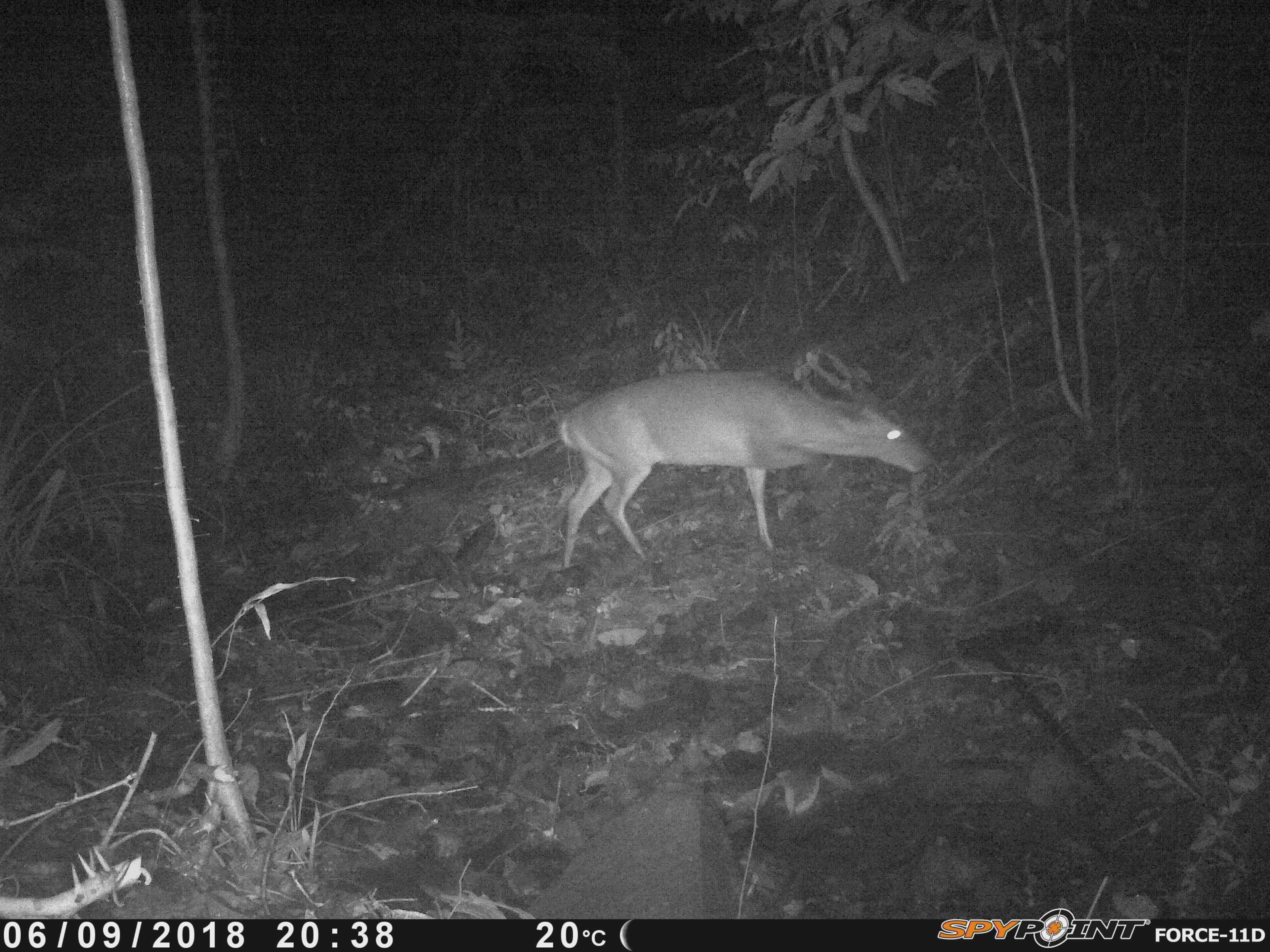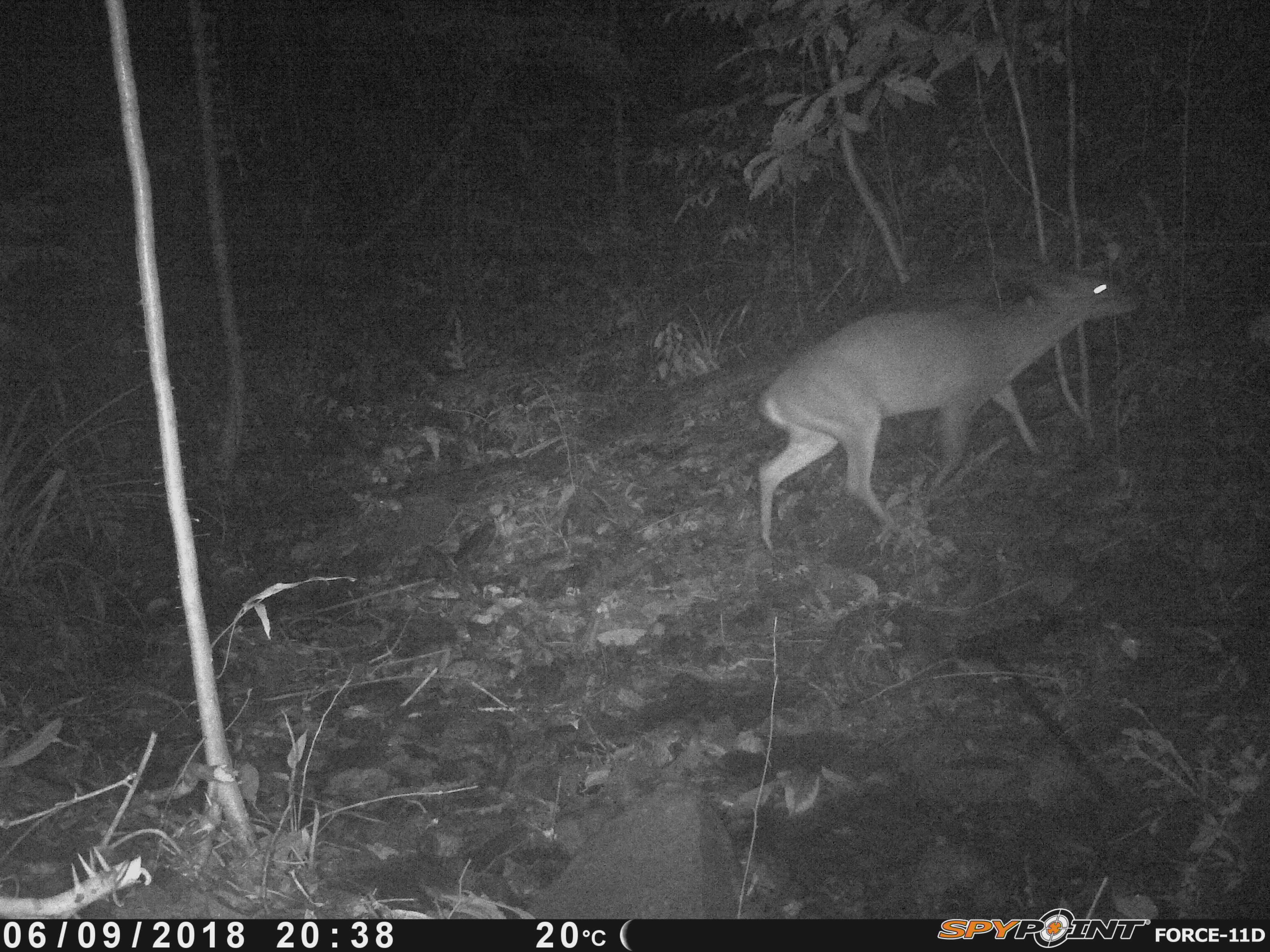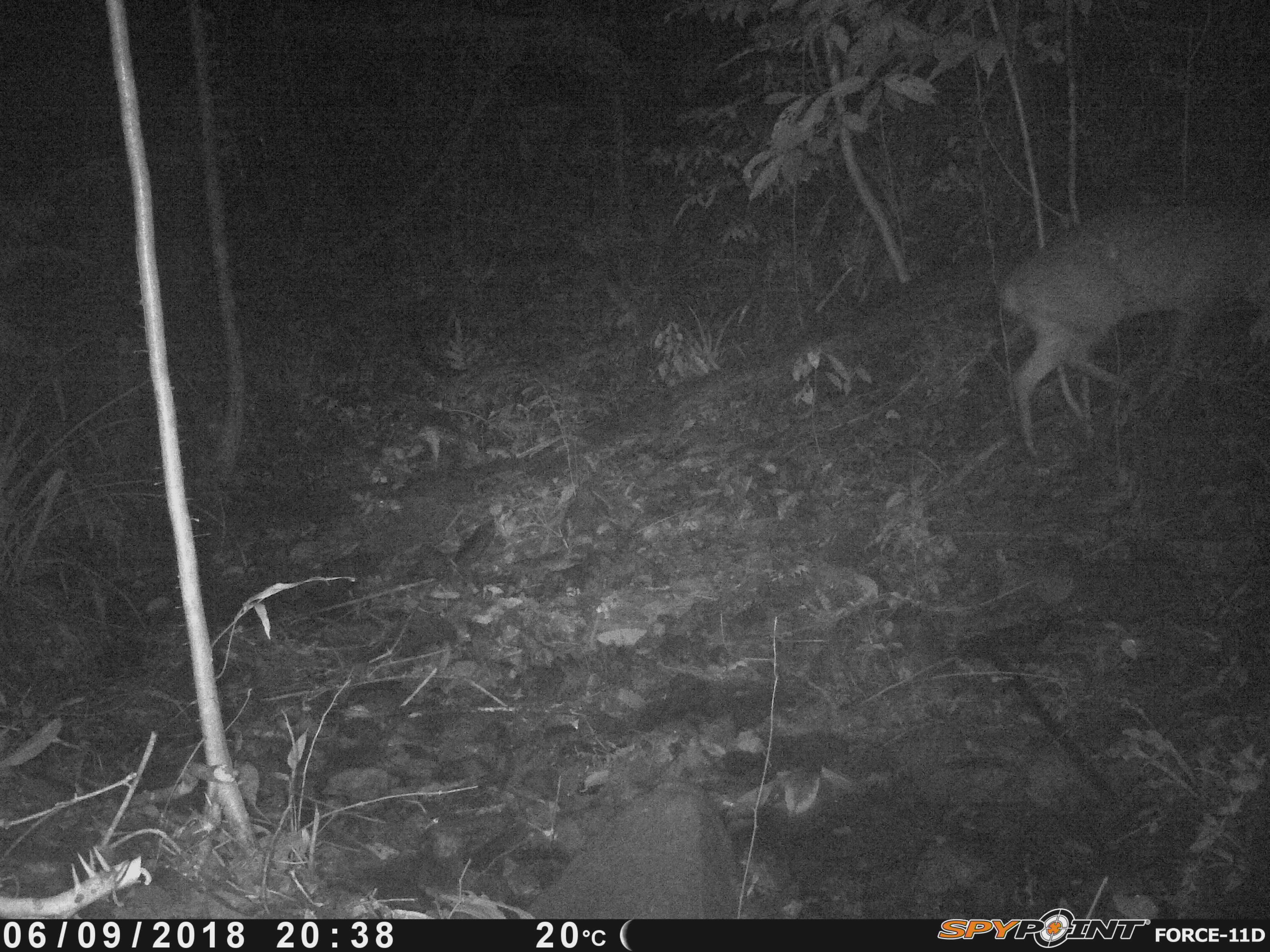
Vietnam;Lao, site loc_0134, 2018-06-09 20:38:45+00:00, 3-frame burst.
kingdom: Animalia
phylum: Chordata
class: Mammalia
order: Artiodactyla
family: Cervidae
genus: Muntiacus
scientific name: Muntiacus vuquangensis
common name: large-antlered muntjac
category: large antlered muntjac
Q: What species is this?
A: Large antlered muntjac (large-antlered muntjac) (Muntiacus vuquangensis).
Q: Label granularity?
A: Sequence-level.